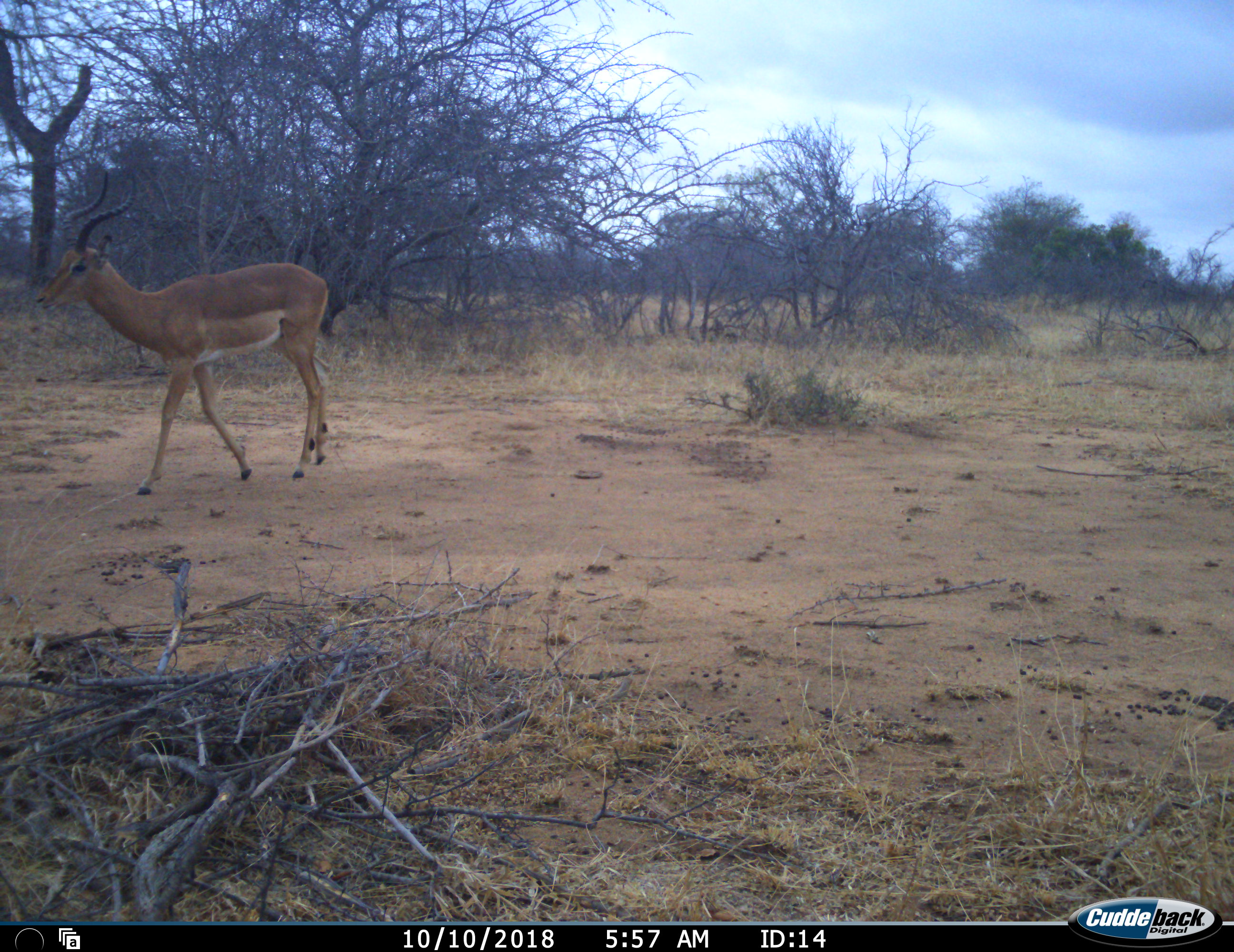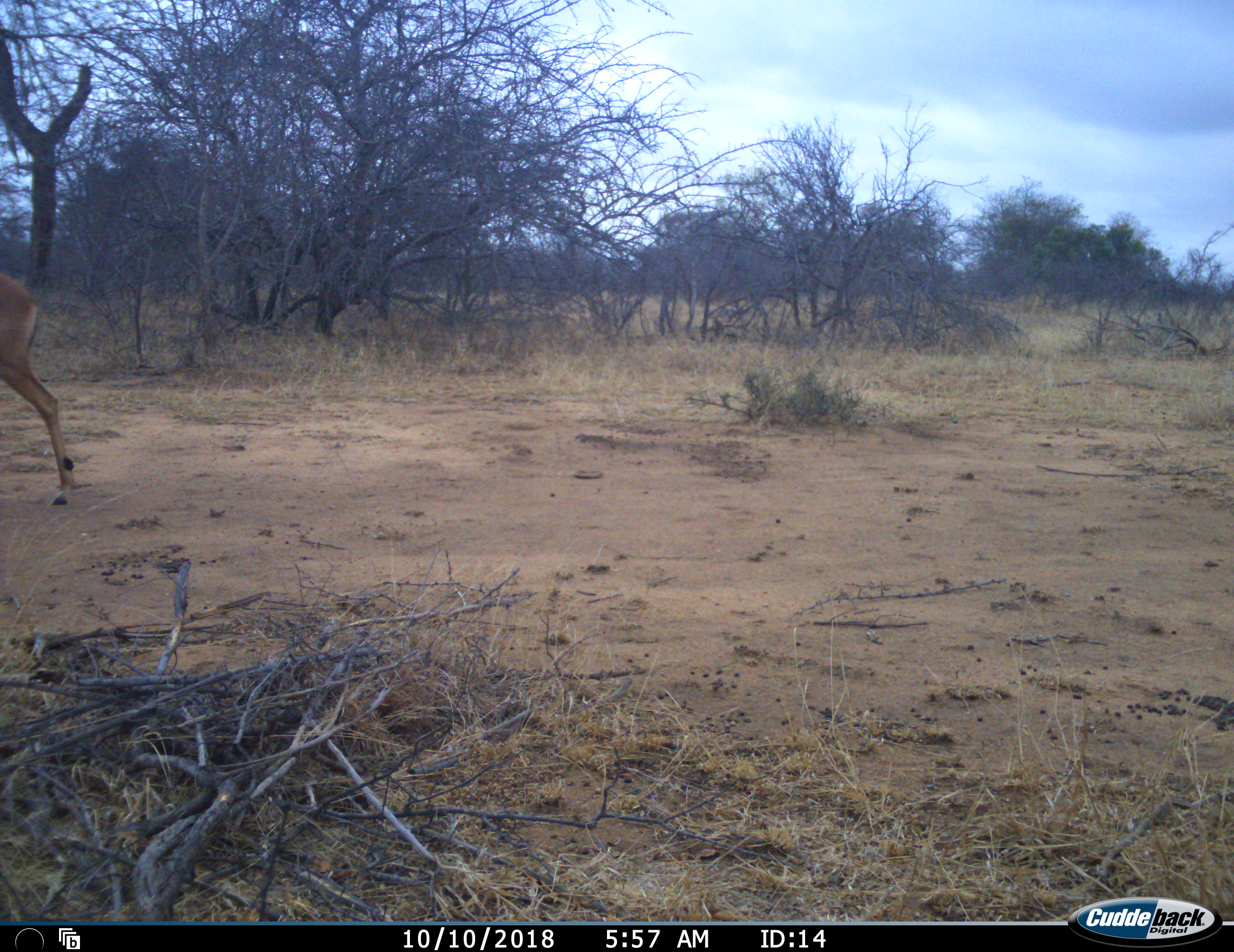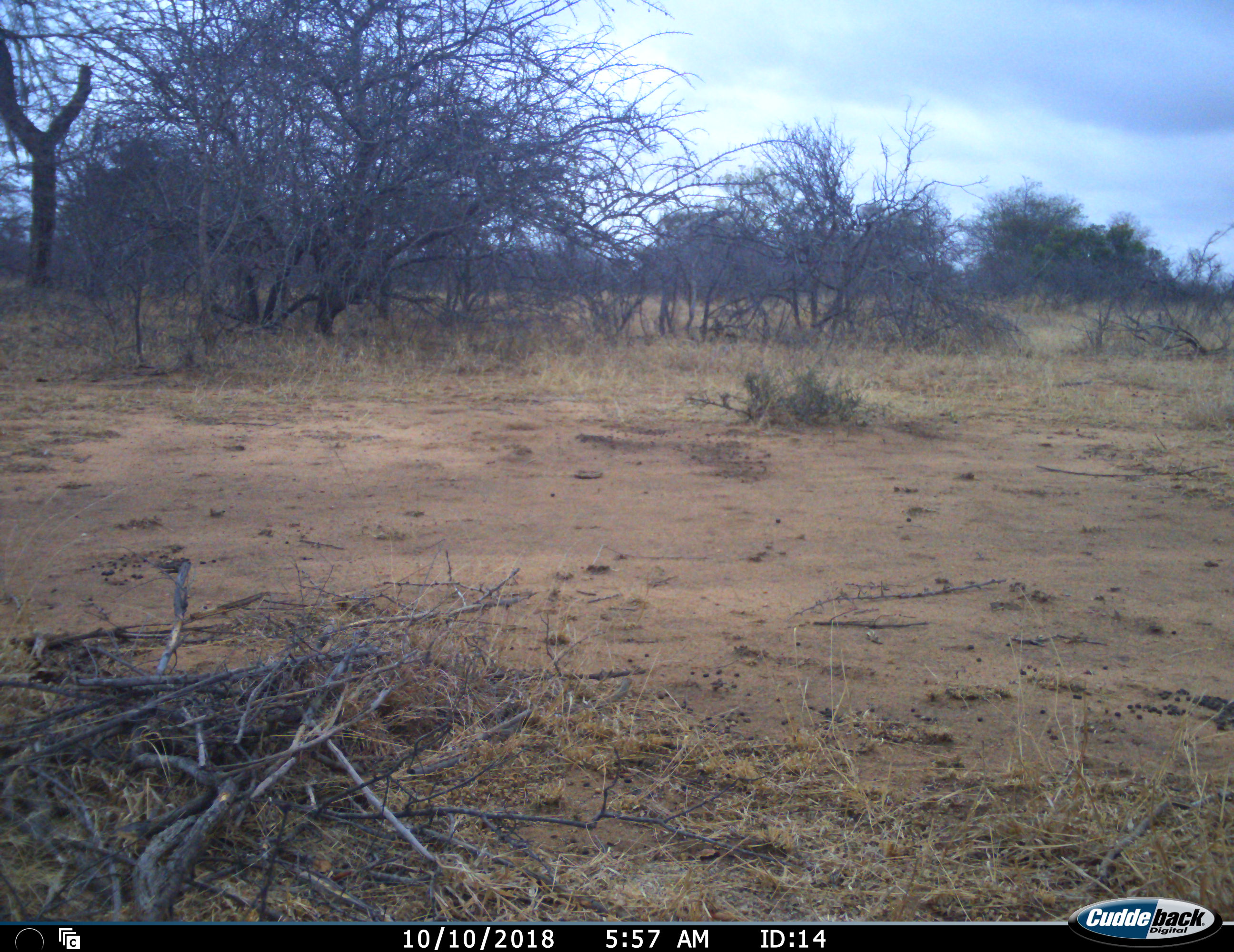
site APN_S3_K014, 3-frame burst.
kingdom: Animalia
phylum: Chordata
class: Mammalia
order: Artiodactyla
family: Bovidae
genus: Aepyceros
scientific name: Aepyceros melampus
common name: impala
Impala (Aepyceros melampus), count 1. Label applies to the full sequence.